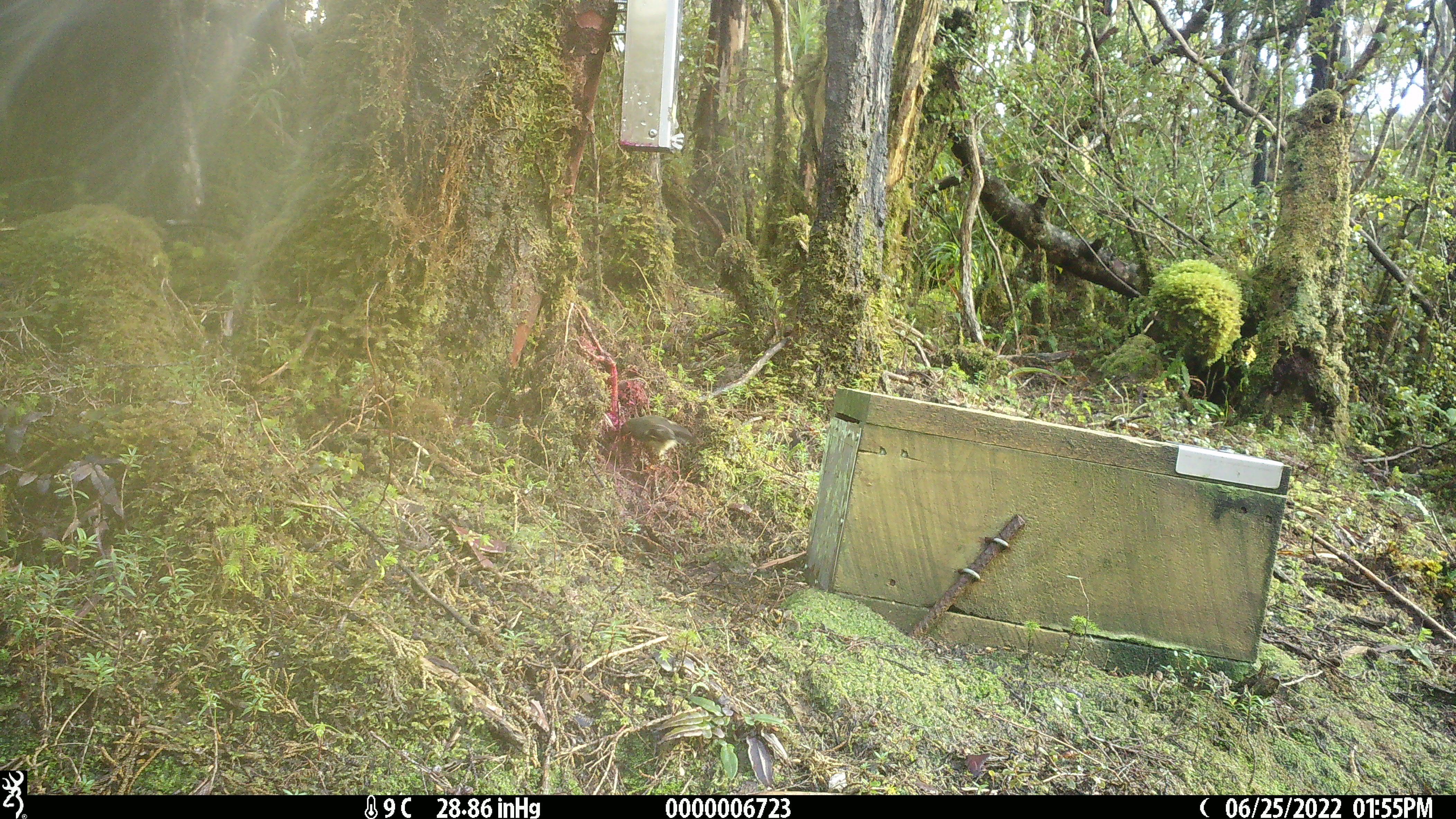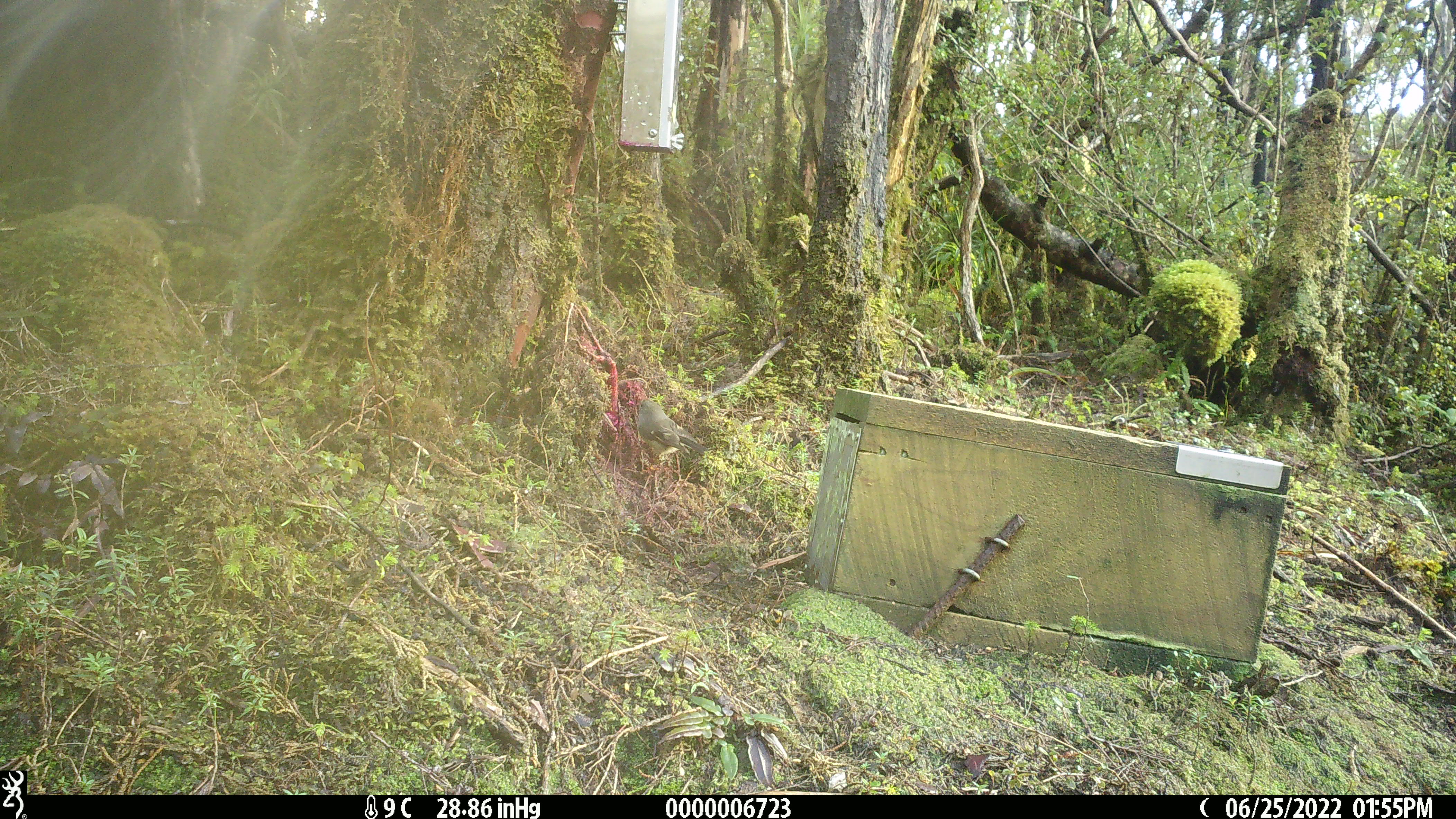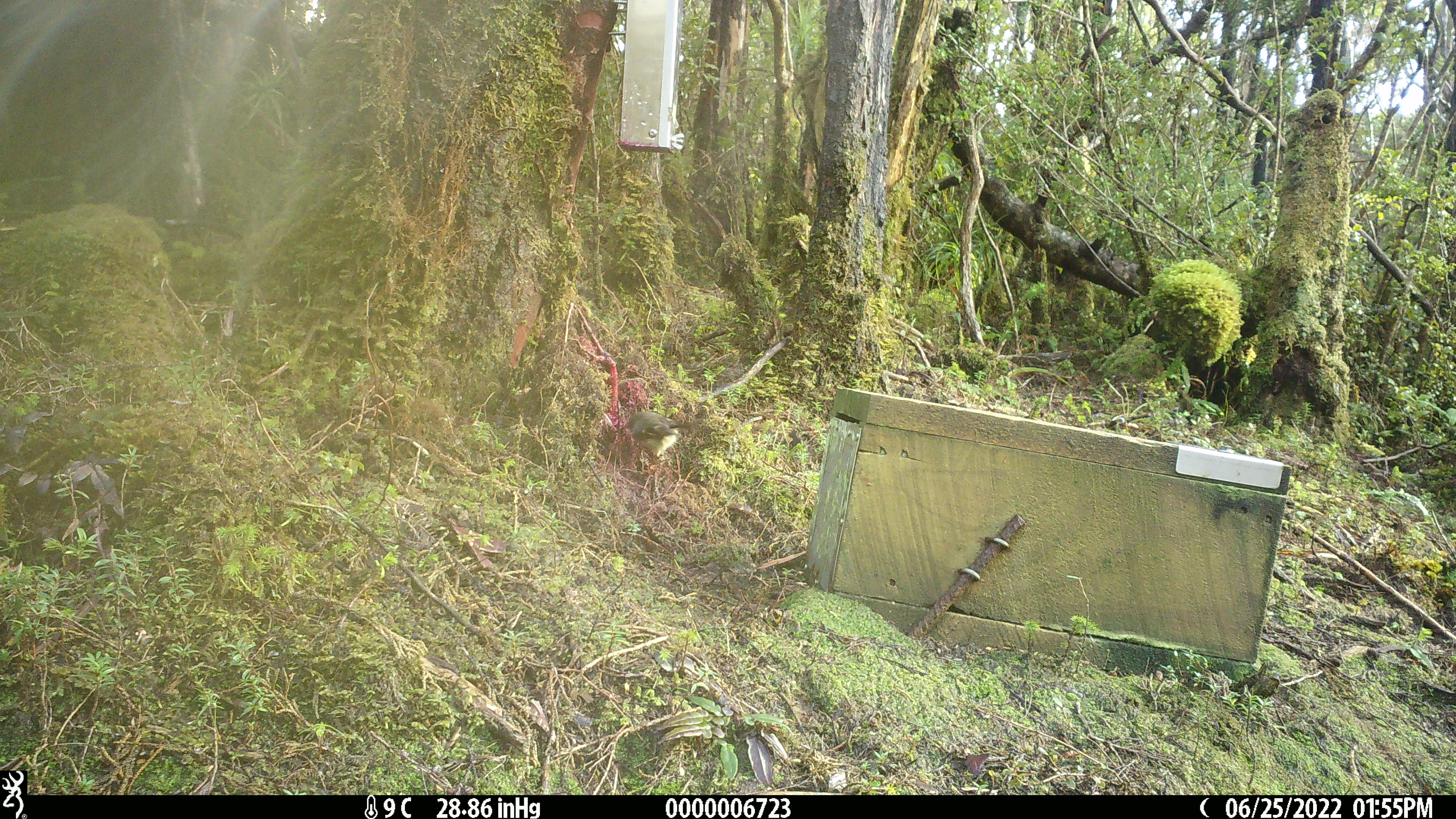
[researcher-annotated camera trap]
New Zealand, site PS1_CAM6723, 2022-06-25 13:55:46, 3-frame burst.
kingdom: Animalia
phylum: Chordata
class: Aves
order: Passeriformes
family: Petroicidae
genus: Petroica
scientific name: Petroica macrocephala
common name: tomtit